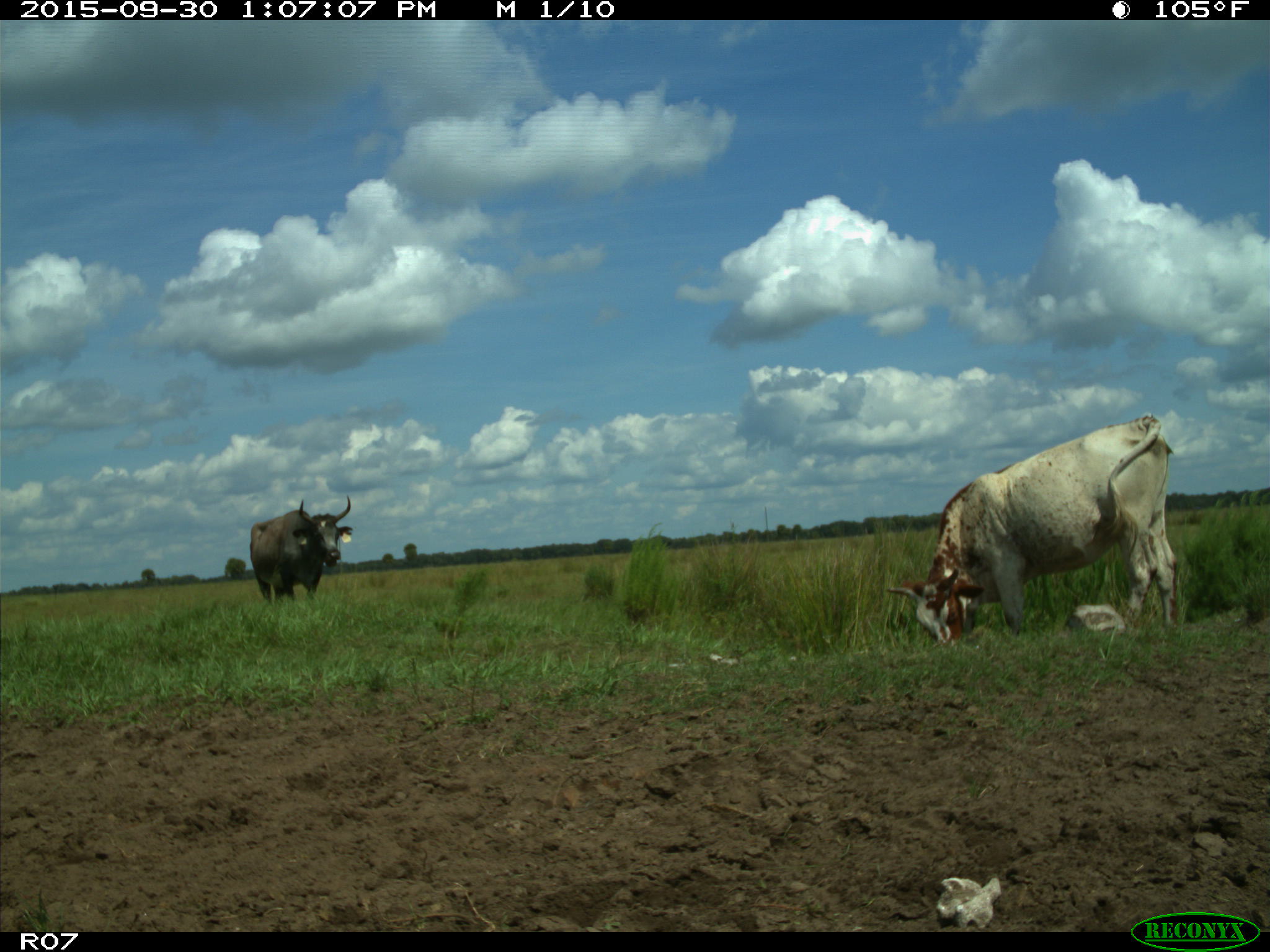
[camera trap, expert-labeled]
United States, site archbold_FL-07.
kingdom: Animalia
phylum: Chordata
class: Mammalia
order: Artiodactyla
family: Bovidae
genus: Bos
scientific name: Bos taurus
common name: domestic cow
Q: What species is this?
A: Bos taurus (domestic cow).